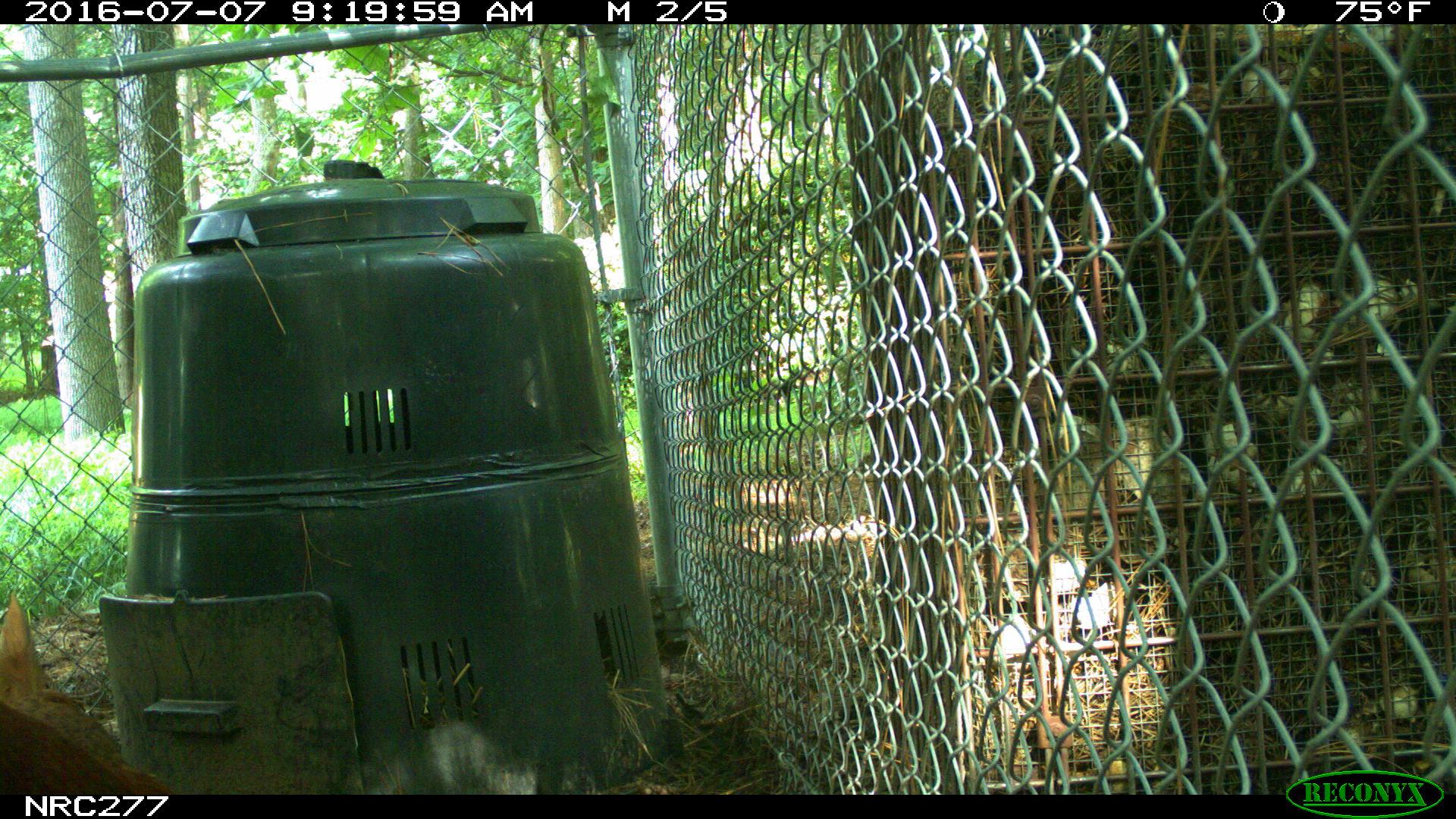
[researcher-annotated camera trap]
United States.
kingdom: Animalia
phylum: Chordata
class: Aves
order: Galliformes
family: Phasianidae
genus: Gallus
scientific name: Gallus gallus domesticus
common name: domestic chicken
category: Chicken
Chicken (domestic chicken) (Gallus gallus domesticus).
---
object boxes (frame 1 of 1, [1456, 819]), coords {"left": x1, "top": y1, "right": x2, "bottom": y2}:
Chicken: {"left": 6, "top": 581, "right": 138, "bottom": 787}